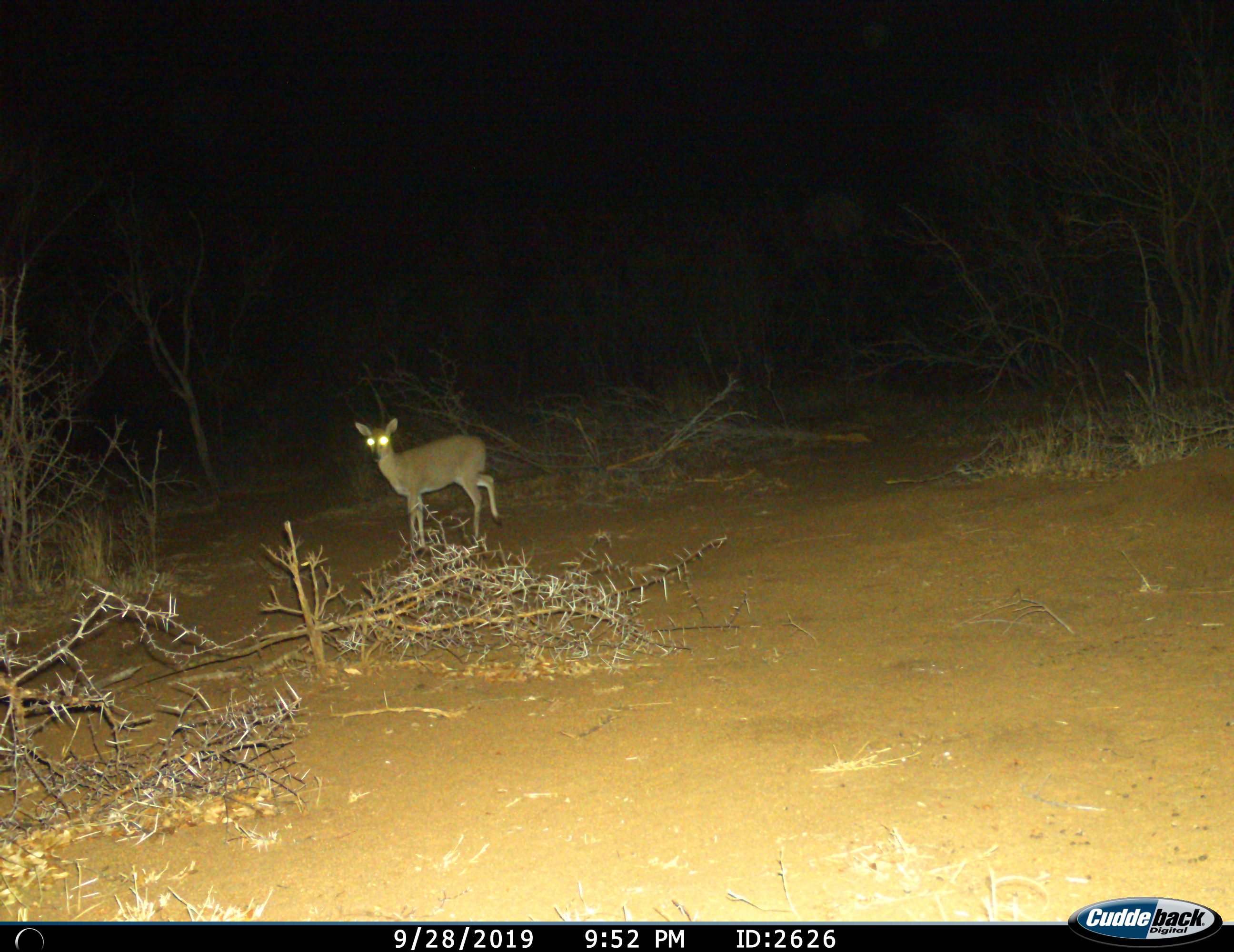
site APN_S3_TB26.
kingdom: Animalia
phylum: Chordata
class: Mammalia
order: Artiodactyla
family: Bovidae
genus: Sylvicapra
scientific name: Sylvicapra grimmia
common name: common duiker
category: duikercommongrey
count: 1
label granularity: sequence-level